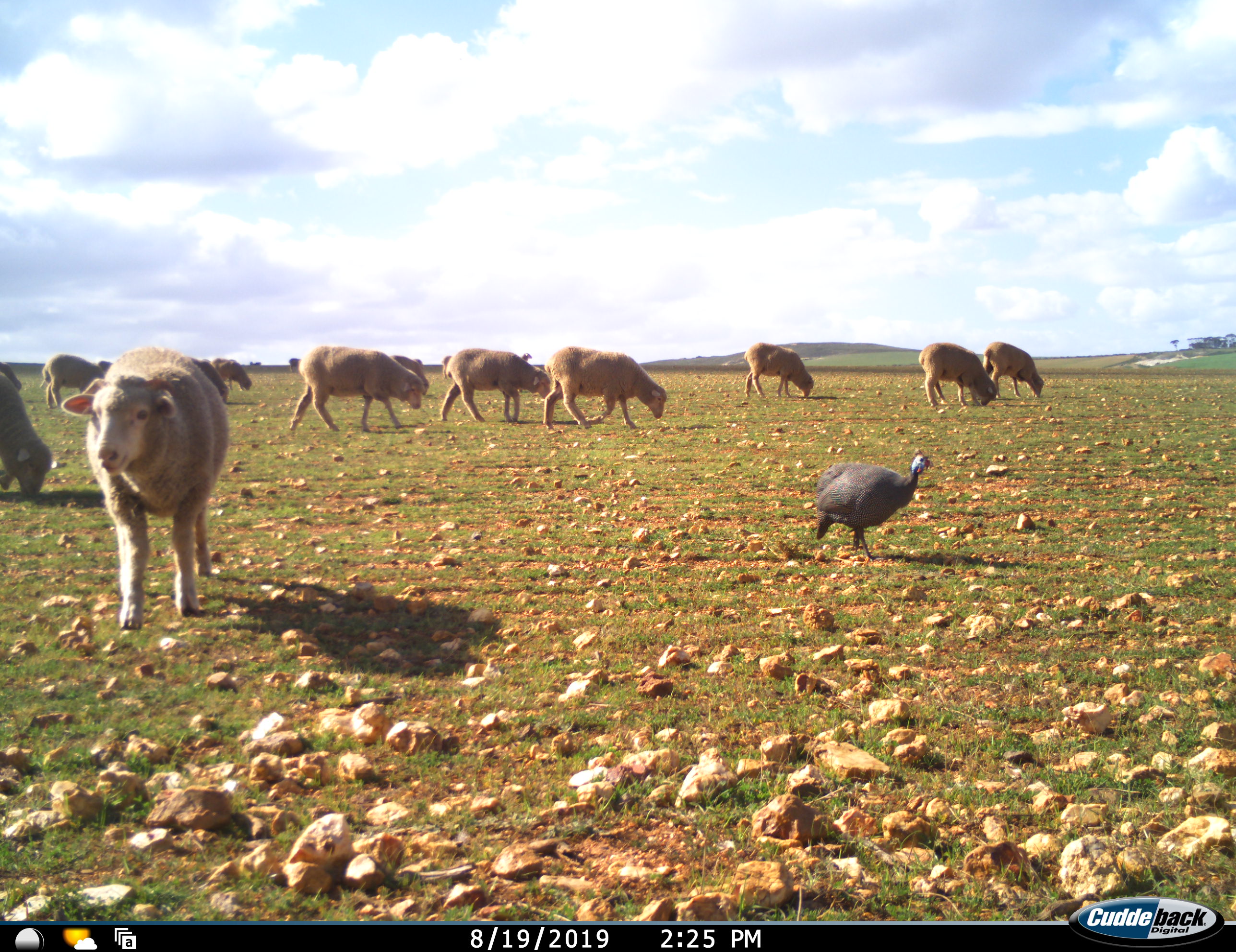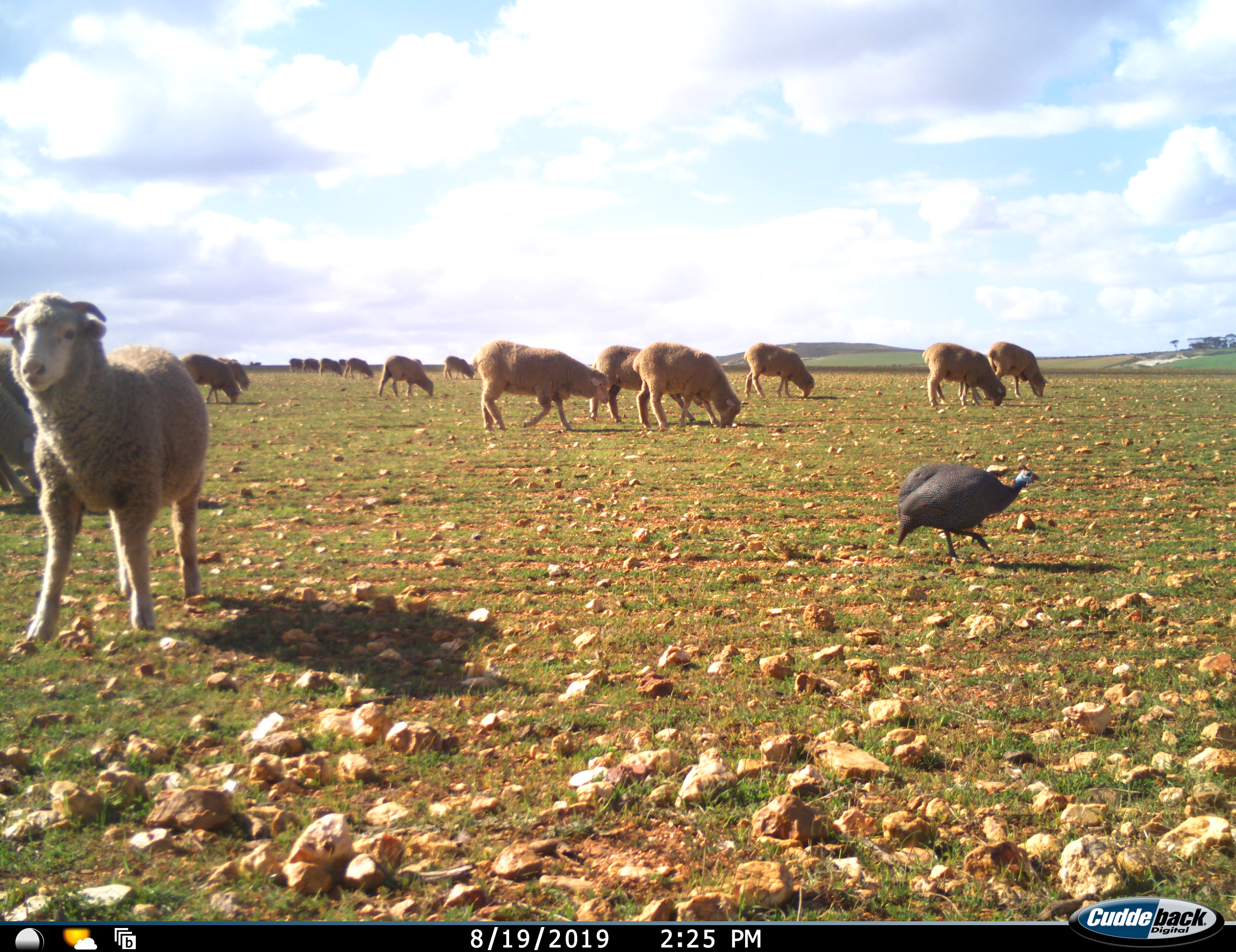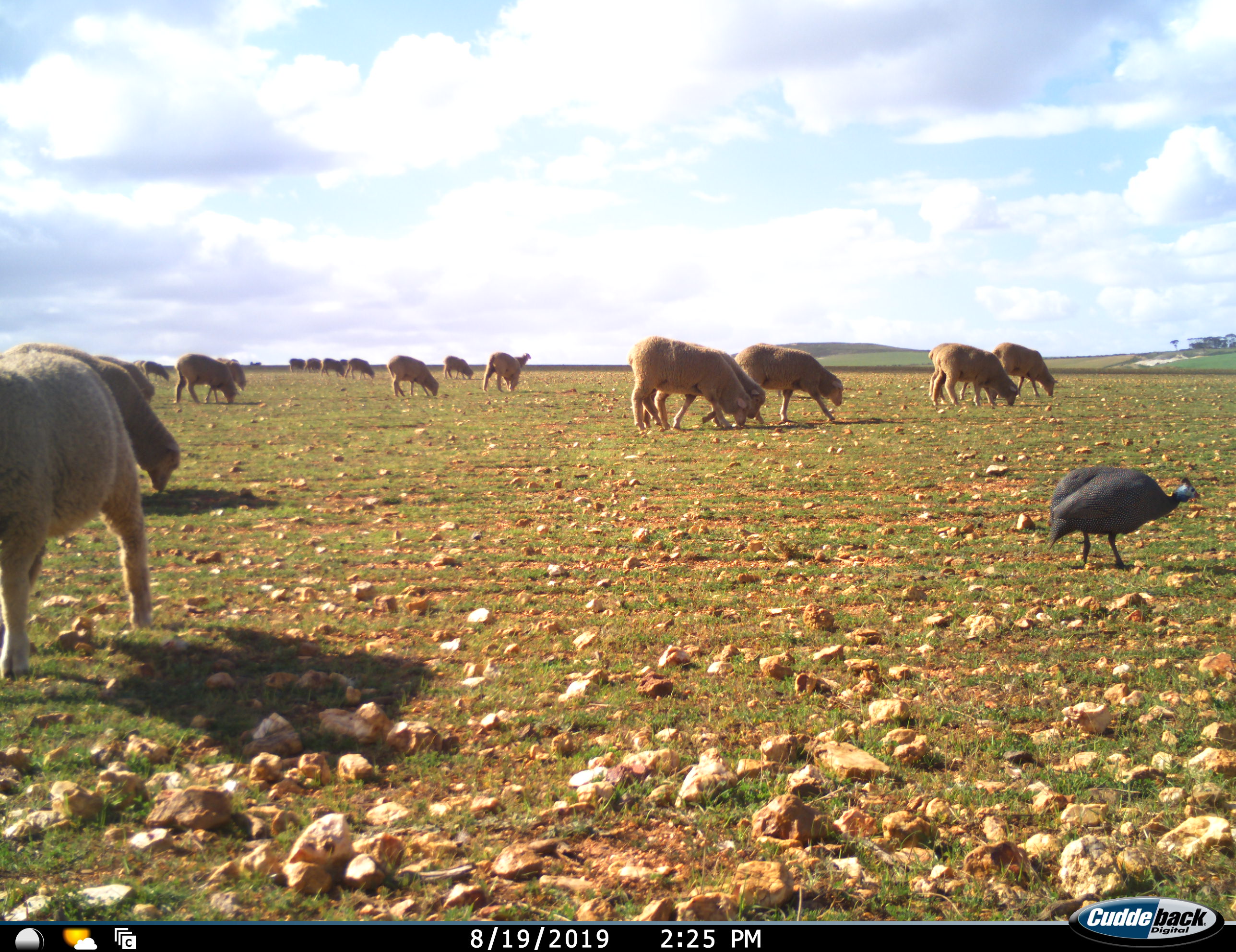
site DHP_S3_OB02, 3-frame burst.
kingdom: Animalia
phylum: Chordata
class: Aves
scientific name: Aves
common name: bird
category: birdother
Birdother (bird) (Aves), count 1. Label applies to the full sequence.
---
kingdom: Animalia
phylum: Chordata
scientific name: Vertebrata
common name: domestic animal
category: domesticanimal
Domesticanimal (domestic animal) (Vertebrata), count 11-50. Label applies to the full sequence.